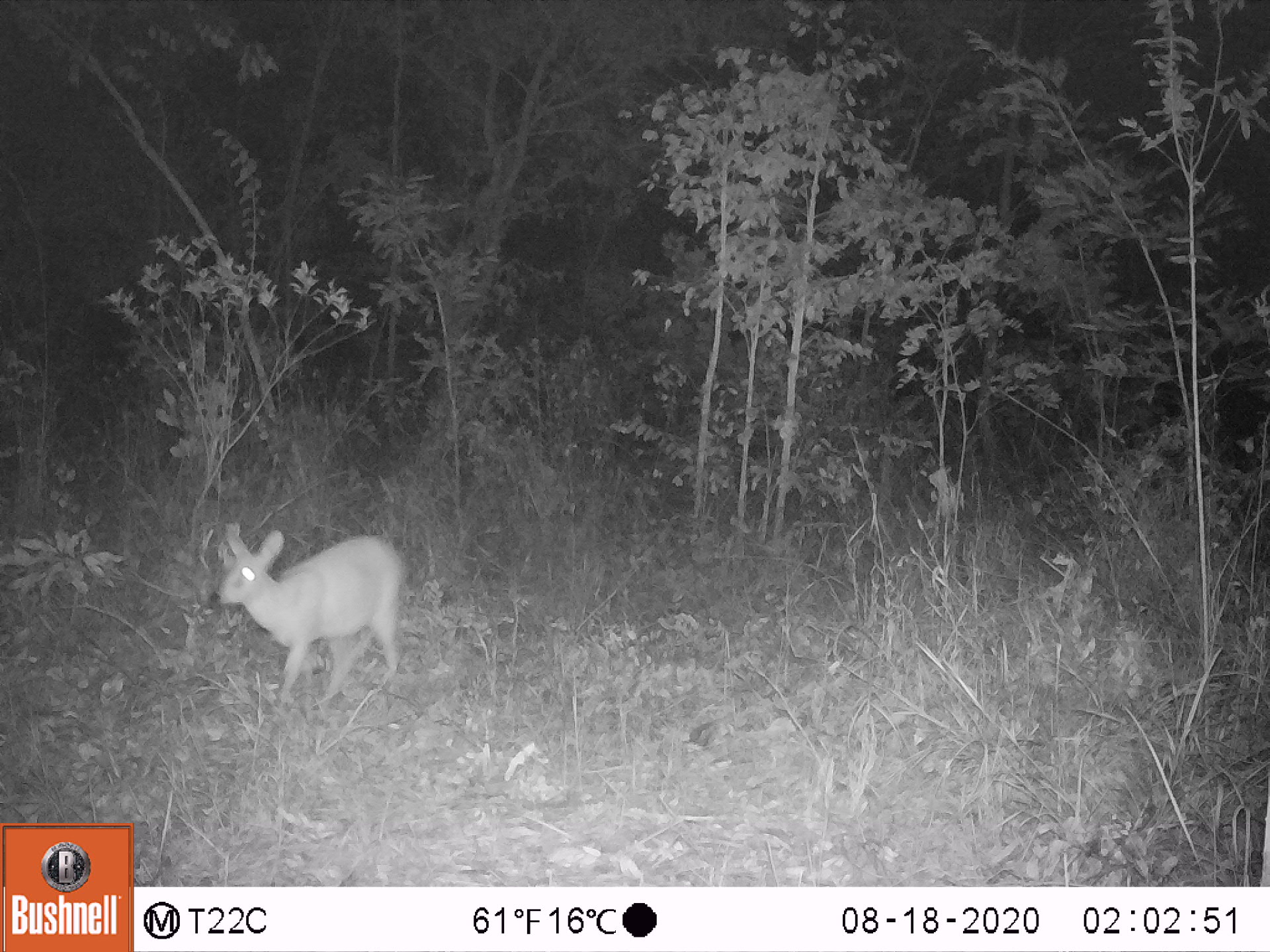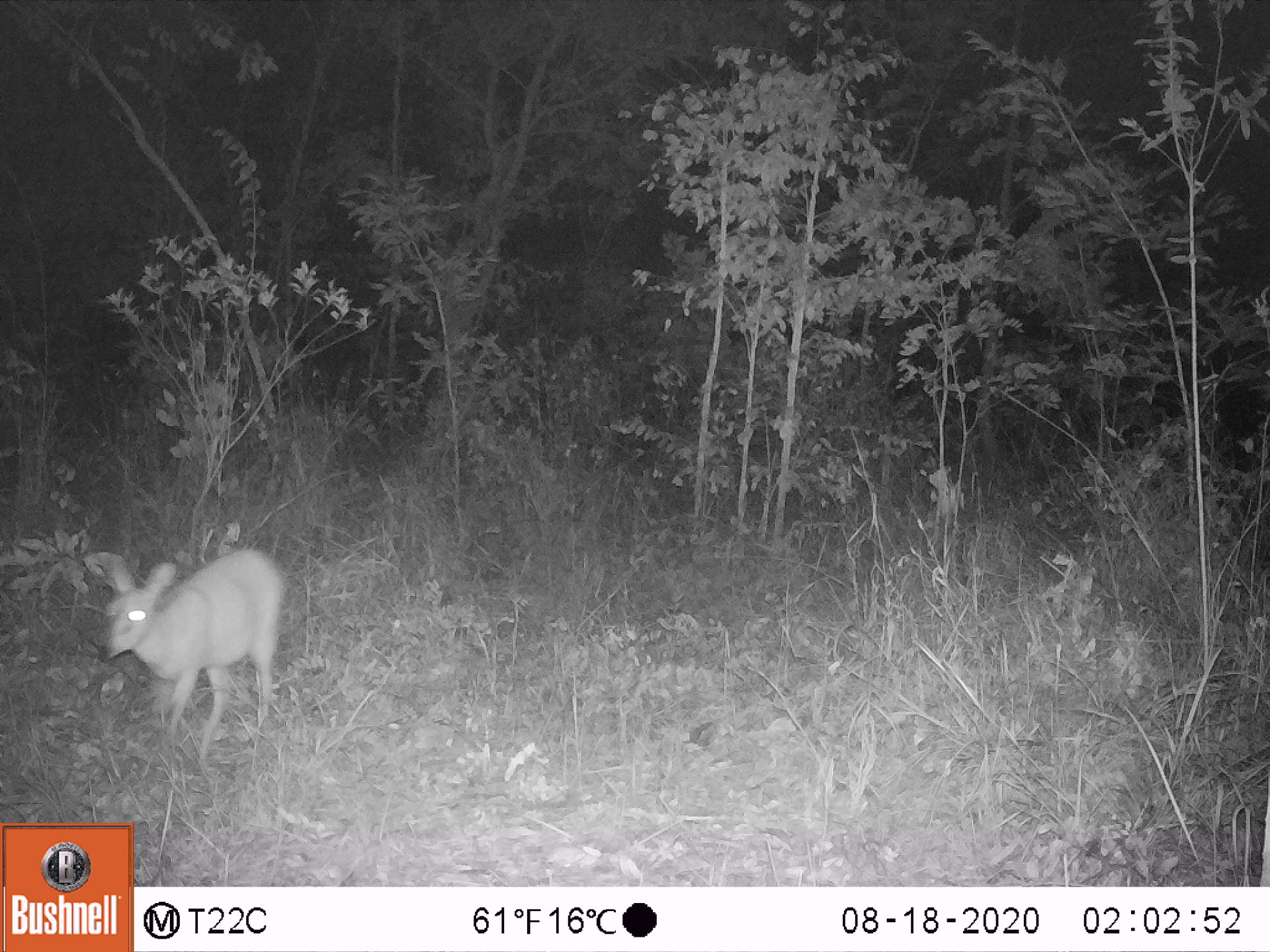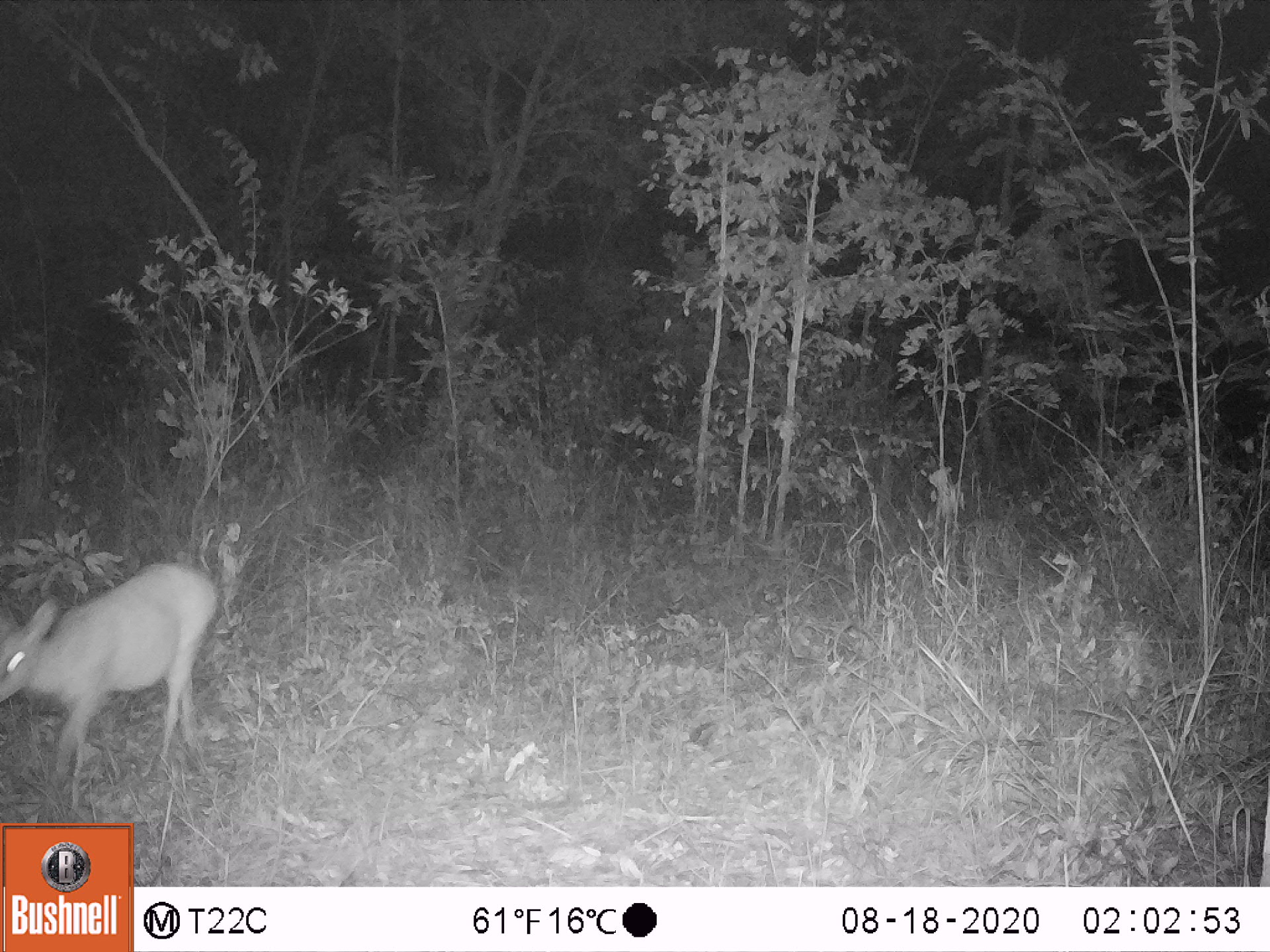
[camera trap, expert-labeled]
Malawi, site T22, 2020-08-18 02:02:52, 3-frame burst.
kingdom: Animalia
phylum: Chordata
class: Mammalia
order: Artiodactyla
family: Bovidae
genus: Sylvicapra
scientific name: Sylvicapra grimmia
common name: common duiker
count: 1